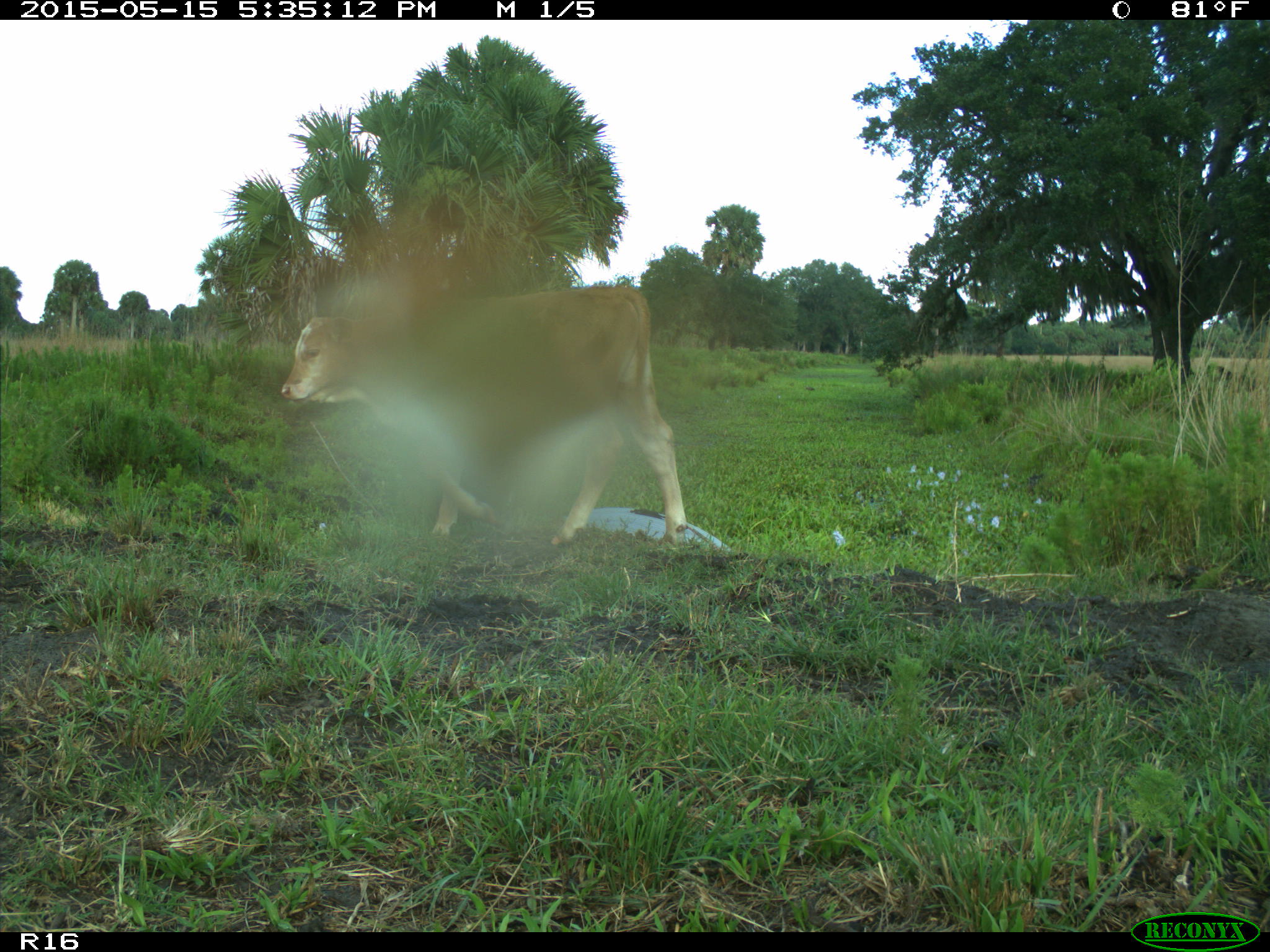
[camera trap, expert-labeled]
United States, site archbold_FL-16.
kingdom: Animalia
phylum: Chordata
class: Mammalia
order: Artiodactyla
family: Bovidae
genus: Bos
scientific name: Bos taurus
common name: domestic cow